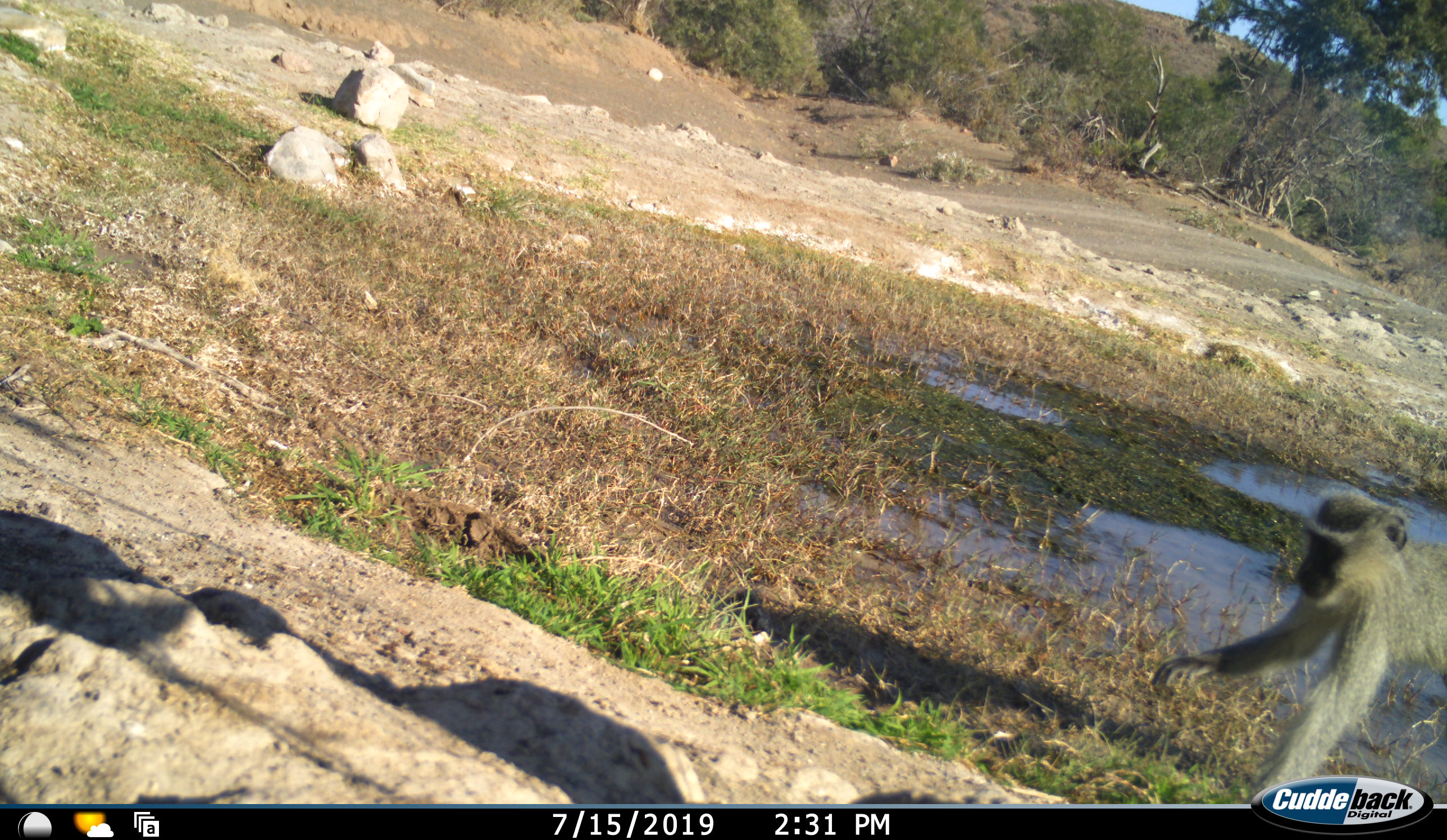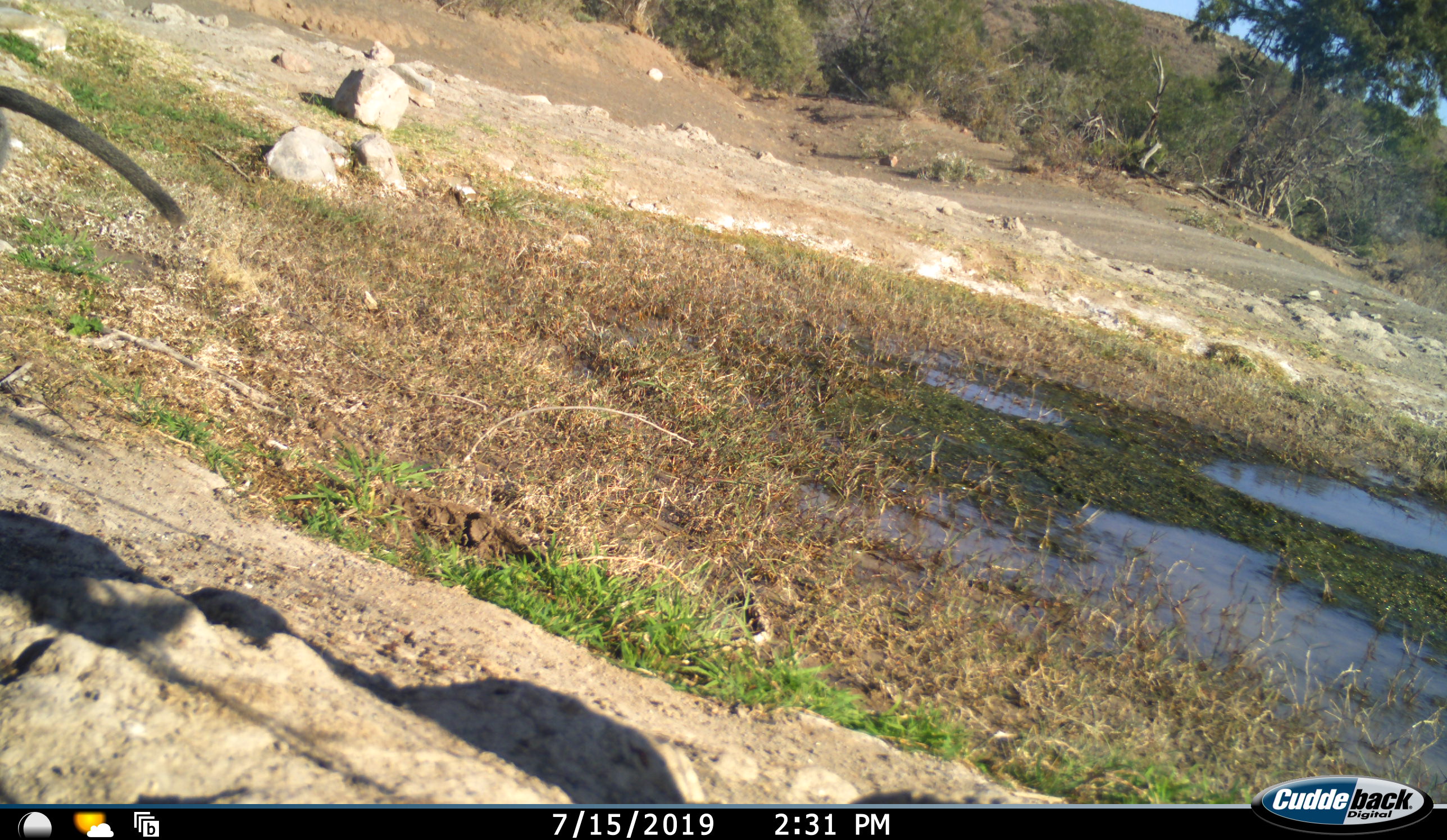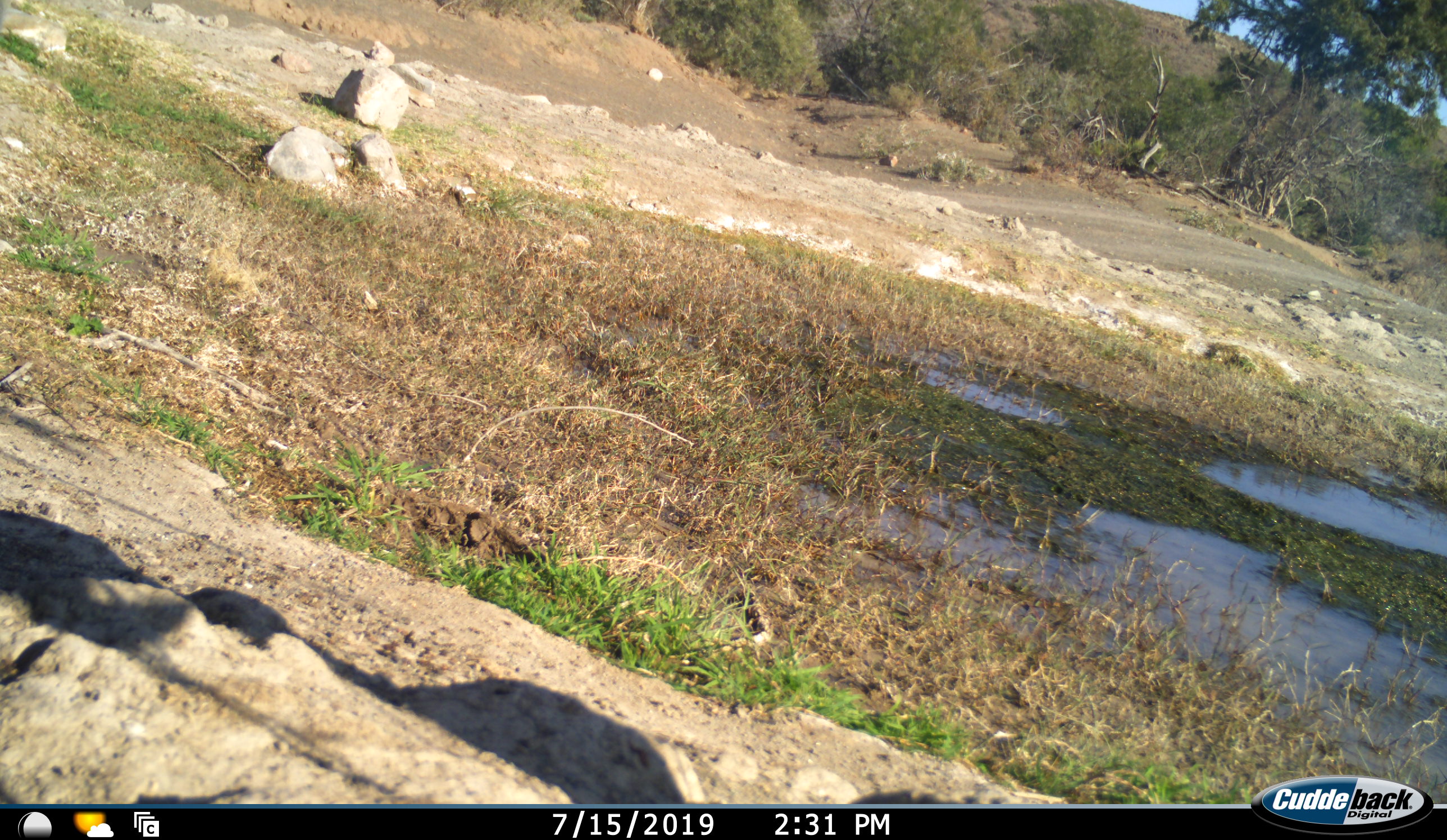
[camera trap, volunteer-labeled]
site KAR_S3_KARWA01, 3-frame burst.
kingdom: Animalia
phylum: Chordata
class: Mammalia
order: Primates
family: Cercopithecidae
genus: Chlorocebus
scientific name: Chlorocebus pygerythrus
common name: vervet monkey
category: monkeyvervet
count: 1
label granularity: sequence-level